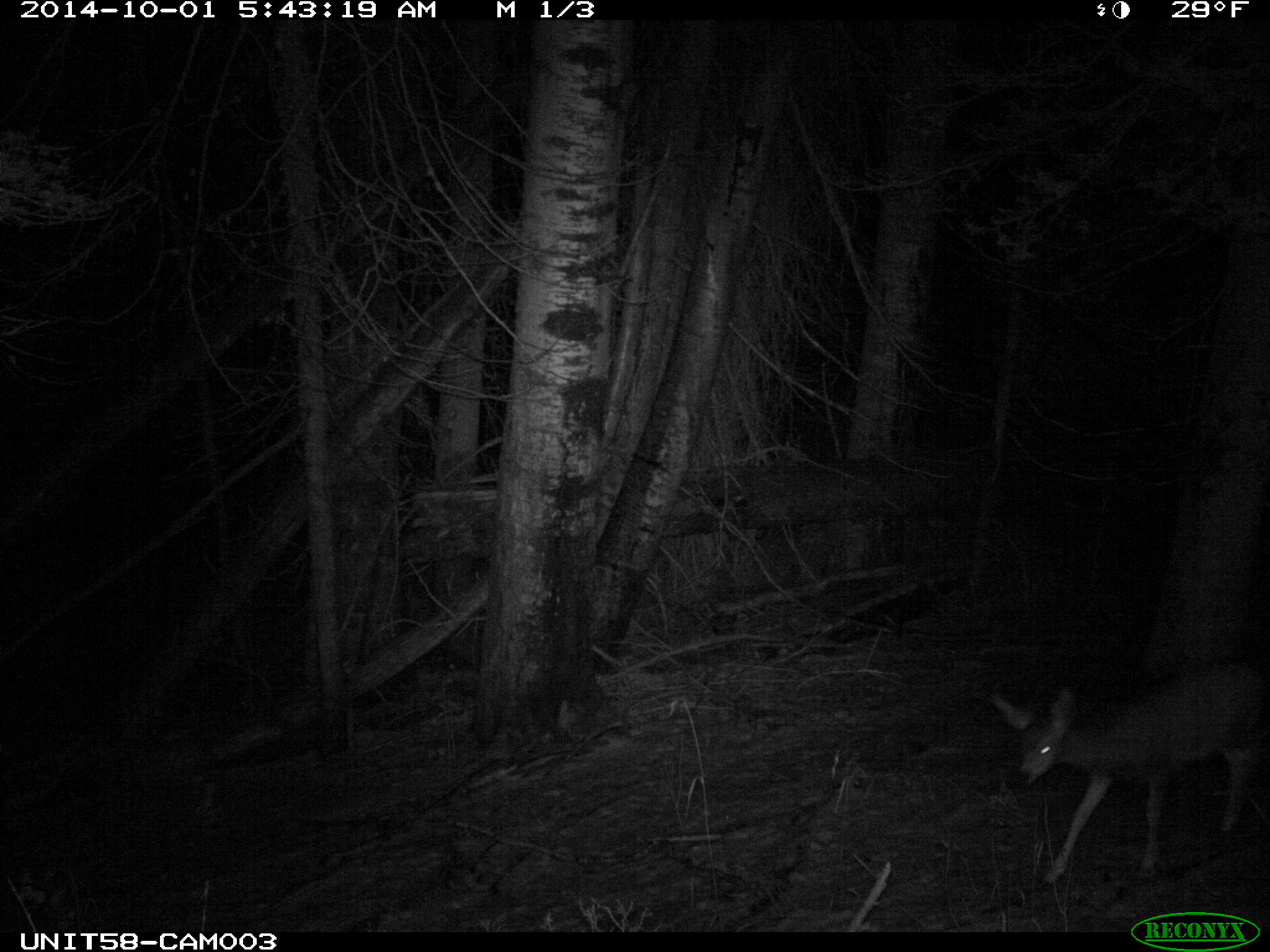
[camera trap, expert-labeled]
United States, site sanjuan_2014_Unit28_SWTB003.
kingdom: Animalia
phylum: Chordata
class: Mammalia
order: Artiodactyla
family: Cervidae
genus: Odocoileus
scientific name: Odocoileus hemionus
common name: mule deer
Odocoileus hemionus (mule deer).